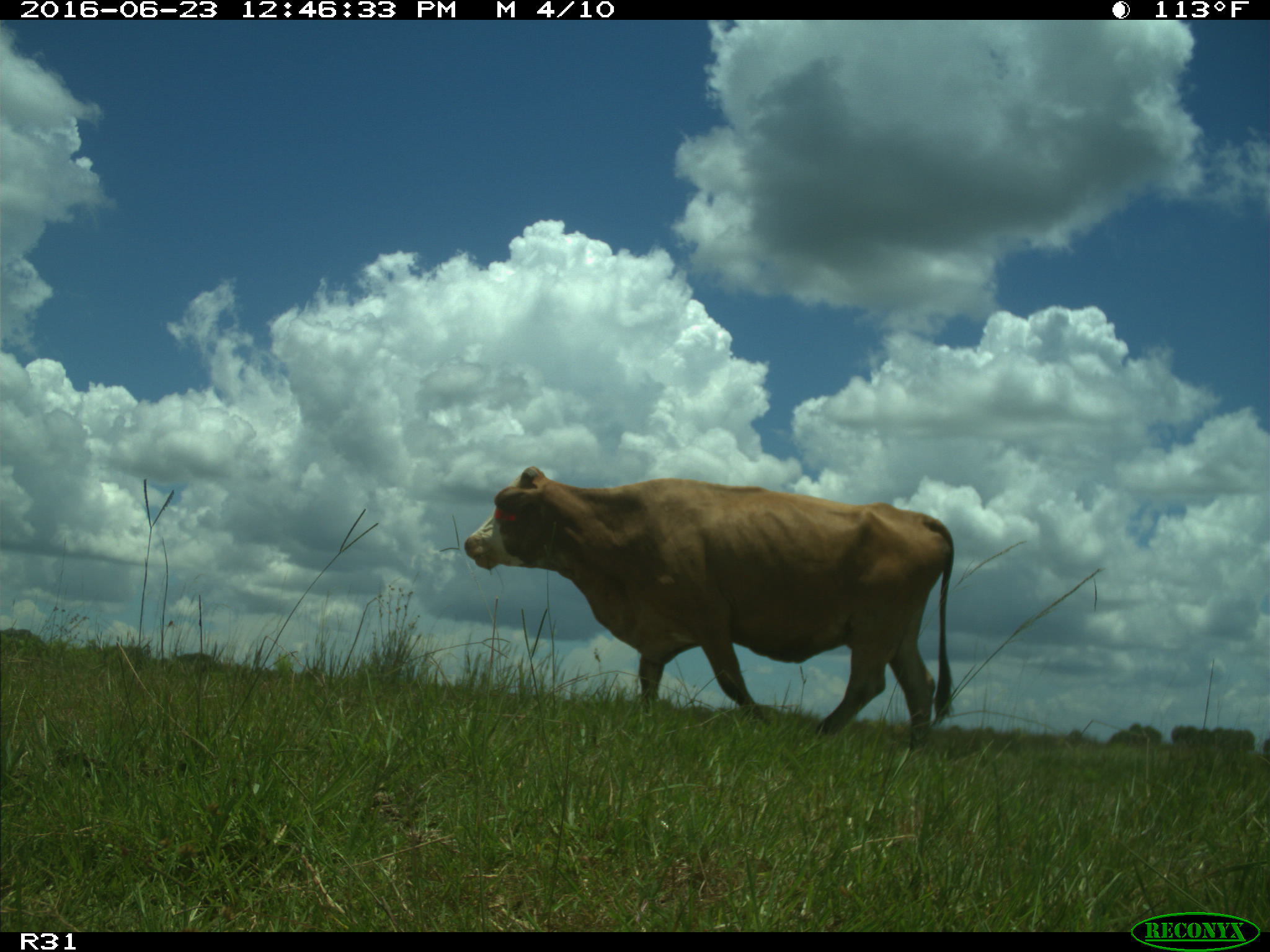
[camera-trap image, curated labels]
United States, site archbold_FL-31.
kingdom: Animalia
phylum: Chordata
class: Mammalia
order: Artiodactyla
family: Bovidae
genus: Bos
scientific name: Bos taurus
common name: domestic cow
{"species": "Bos taurus (domestic cow)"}